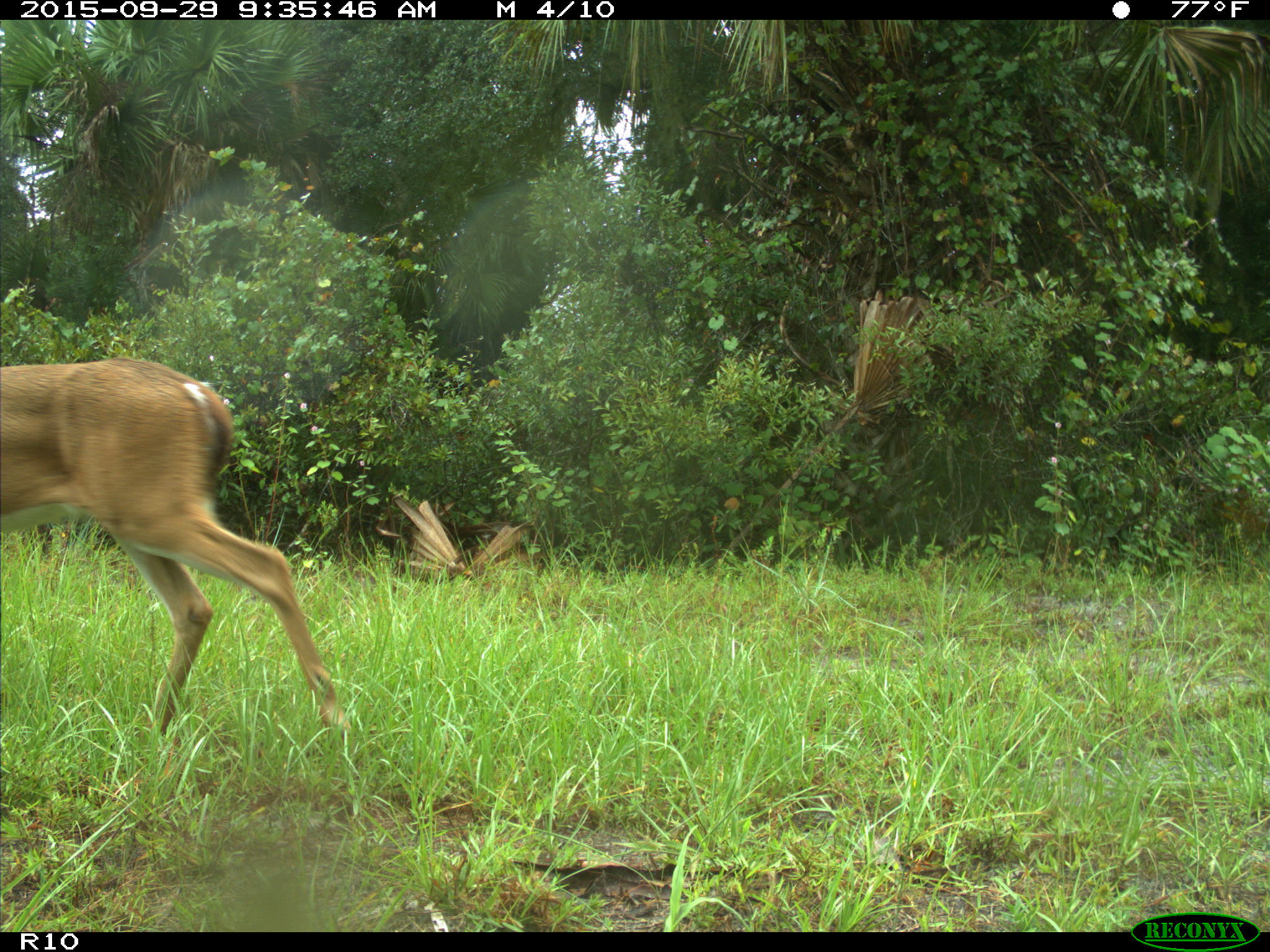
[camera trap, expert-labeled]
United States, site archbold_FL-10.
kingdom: Animalia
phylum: Chordata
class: Mammalia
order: Artiodactyla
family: Cervidae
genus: Odocoileus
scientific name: Odocoileus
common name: deer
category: unidentified deer